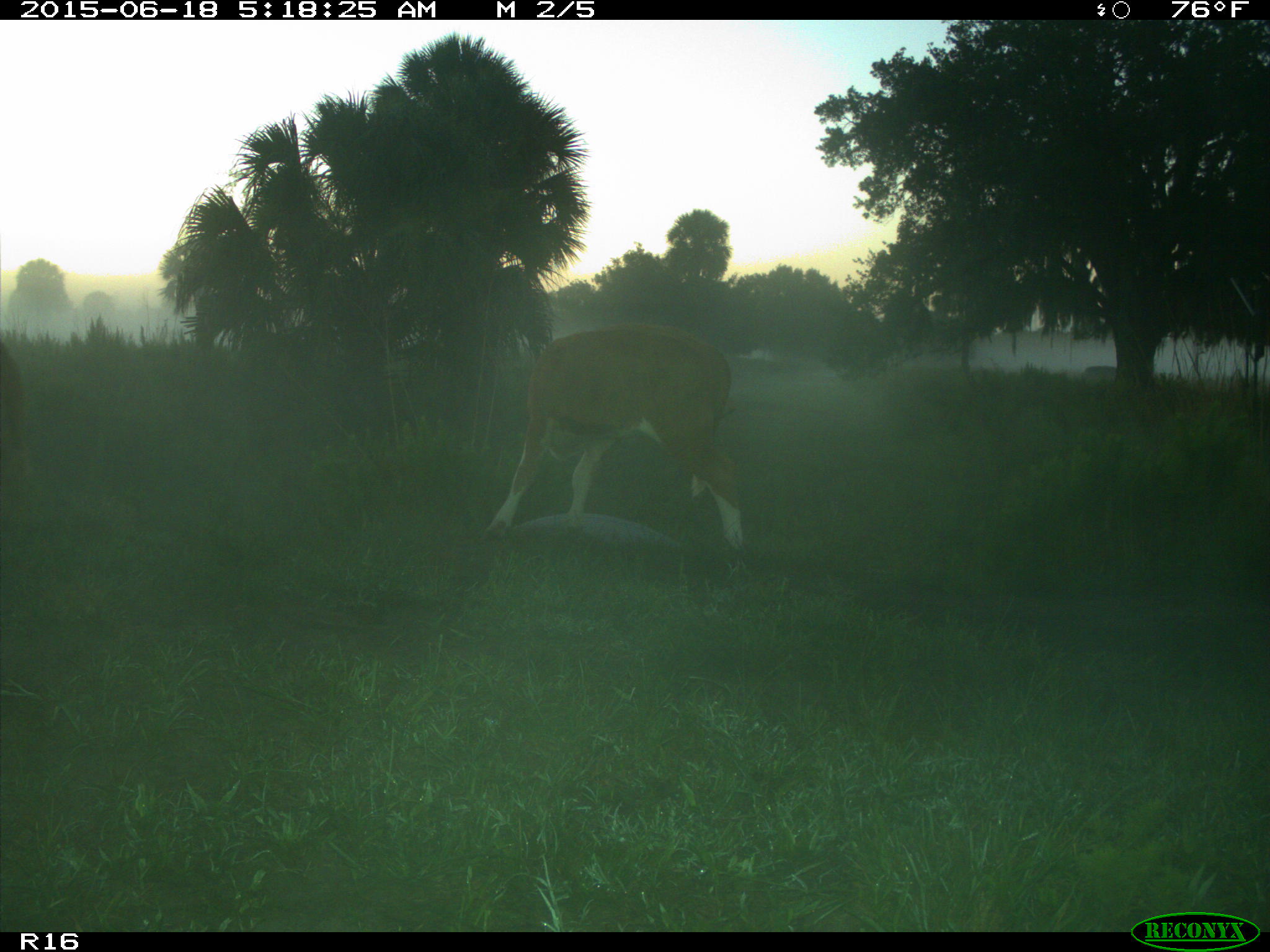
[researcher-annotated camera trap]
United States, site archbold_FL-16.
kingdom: Animalia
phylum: Chordata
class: Mammalia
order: Artiodactyla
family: Bovidae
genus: Bos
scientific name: Bos taurus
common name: domestic cow